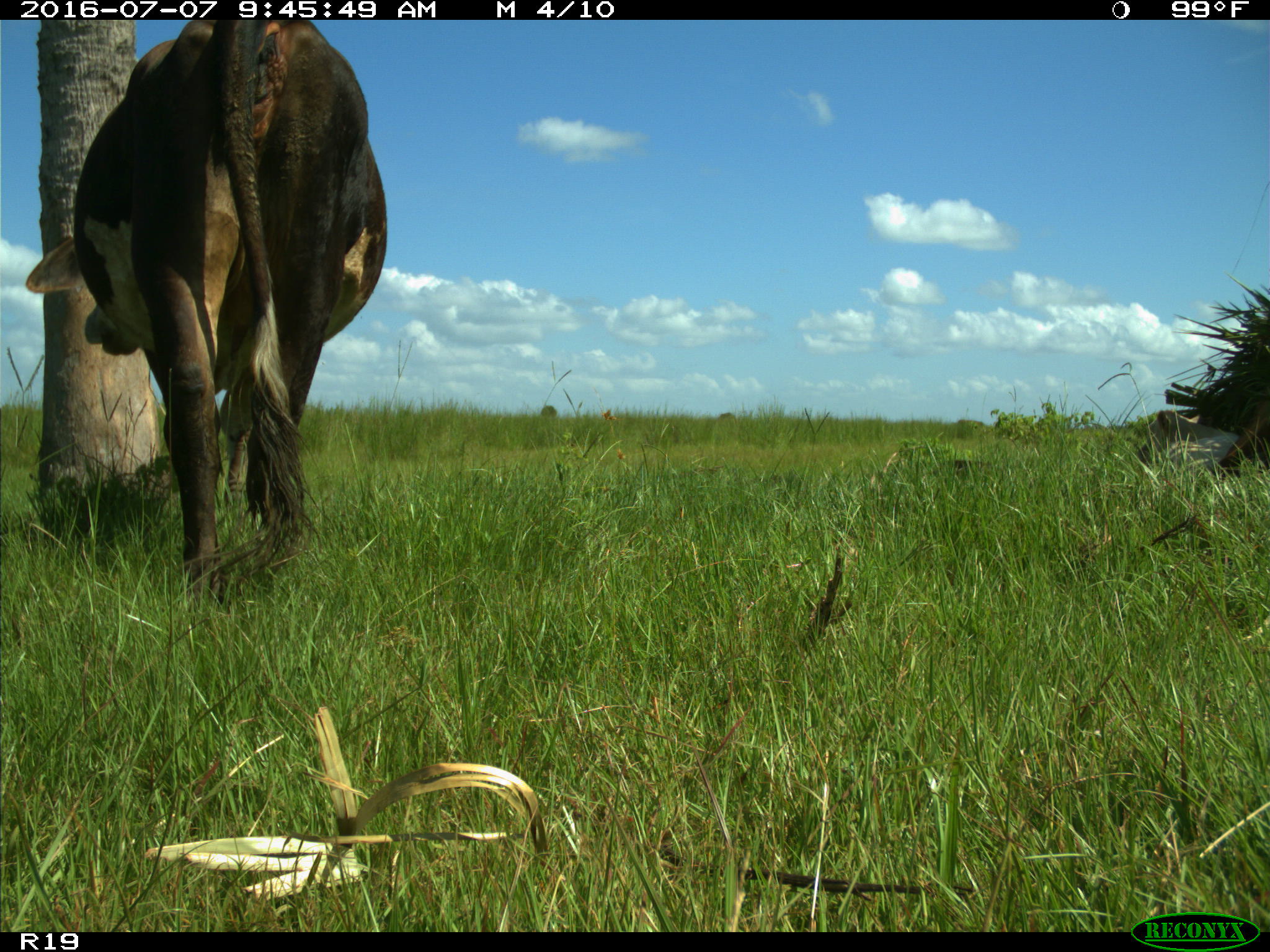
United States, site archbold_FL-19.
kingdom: Animalia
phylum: Chordata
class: Mammalia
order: Artiodactyla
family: Bovidae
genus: Bos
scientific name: Bos taurus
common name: domestic cow